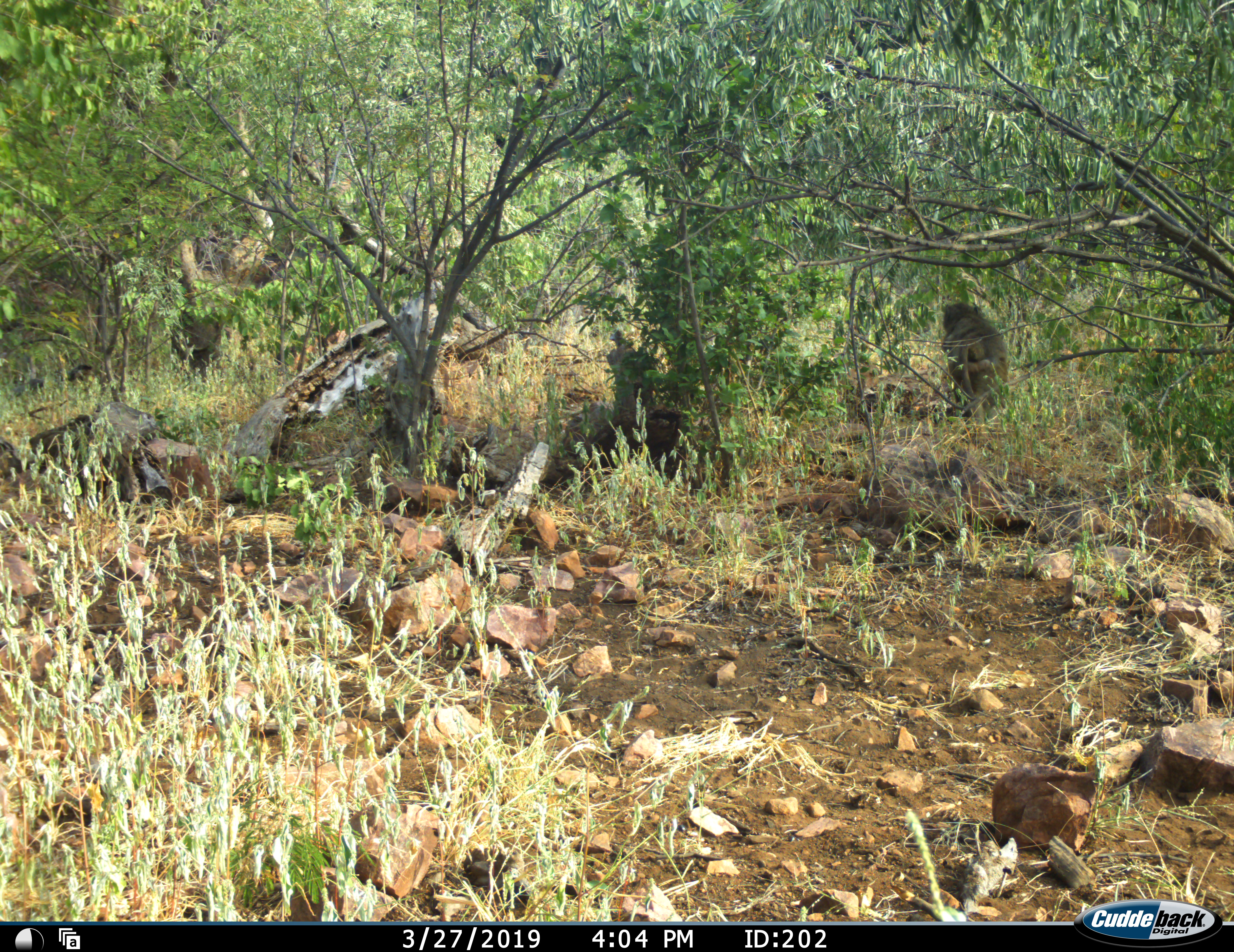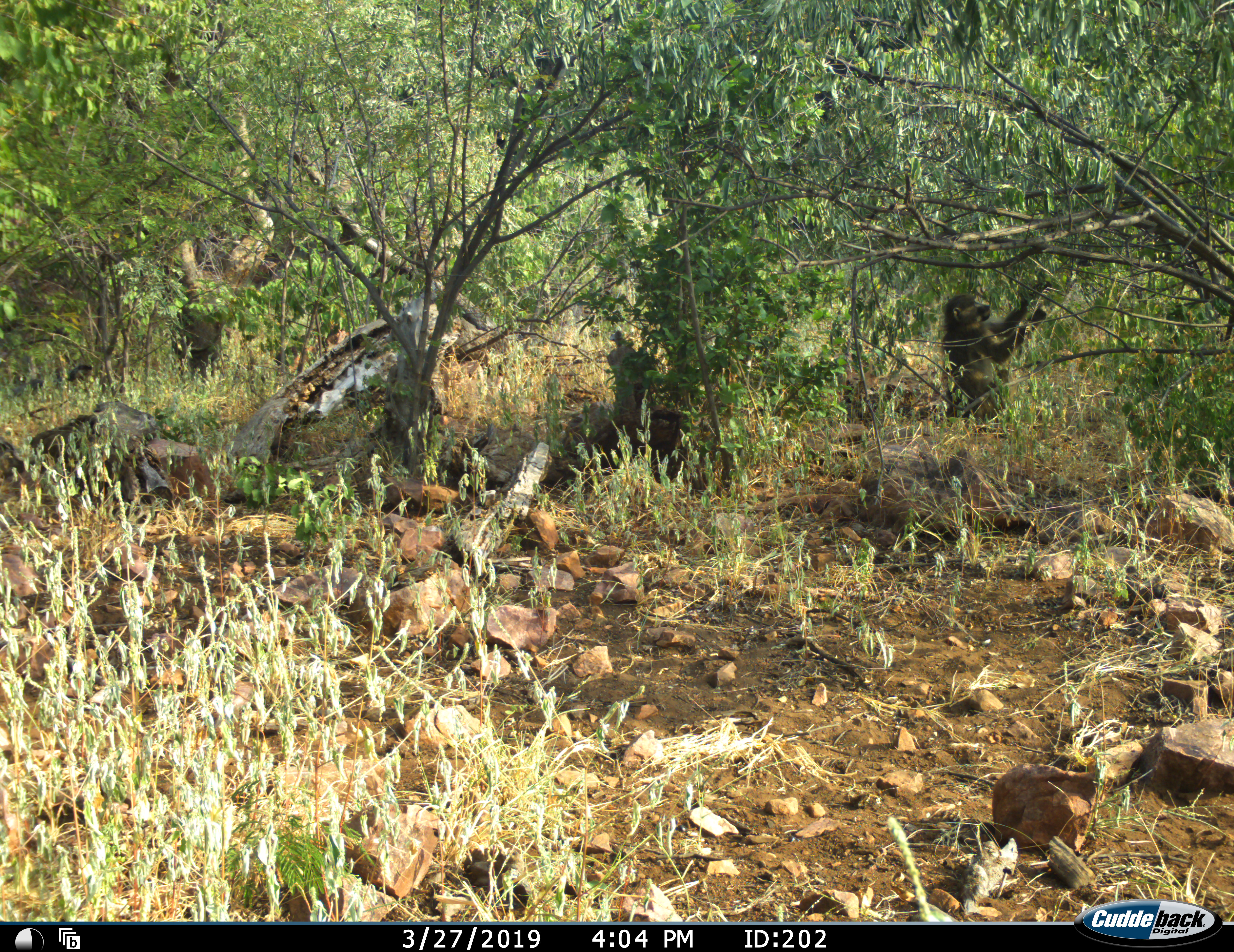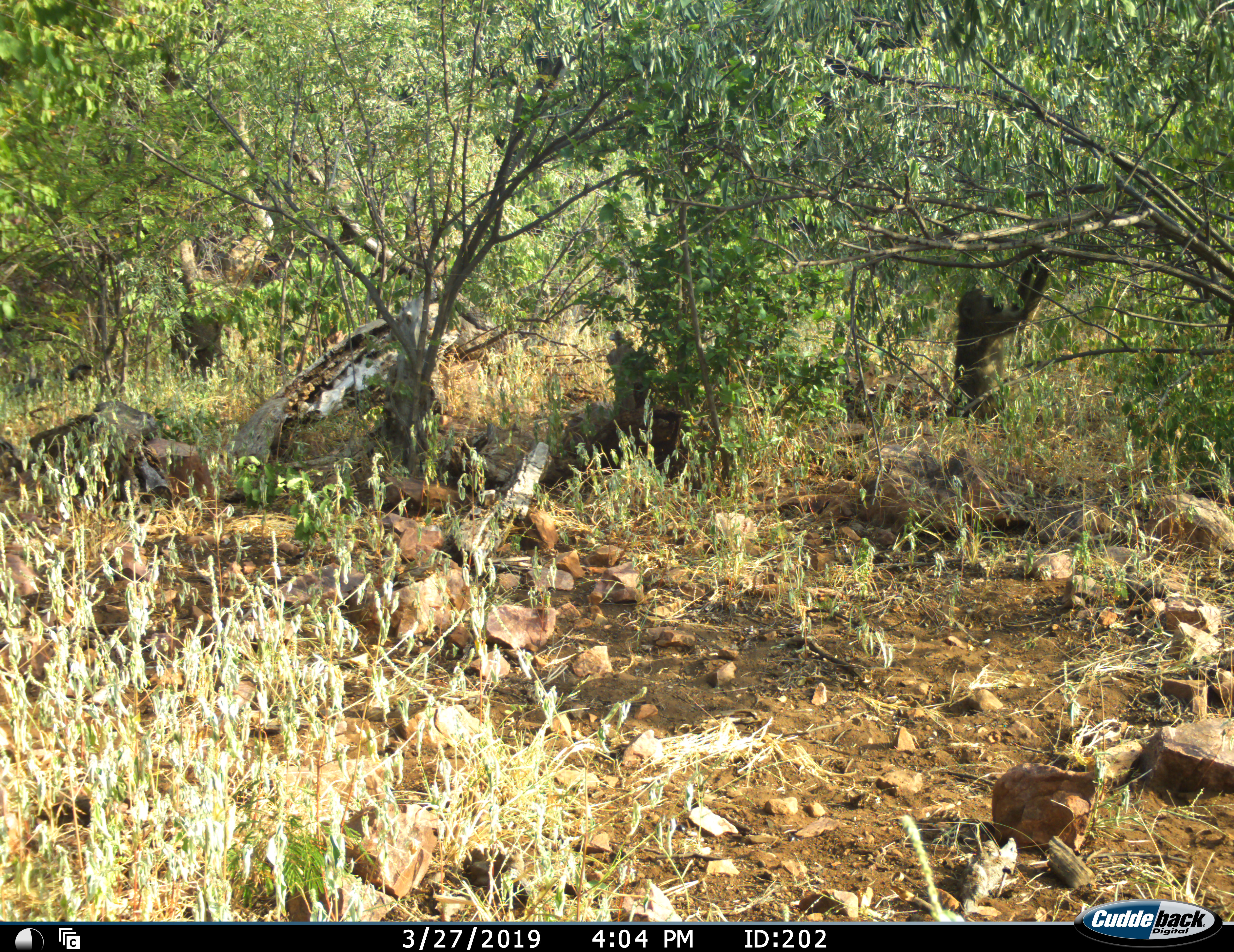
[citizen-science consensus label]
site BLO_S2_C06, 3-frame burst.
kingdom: Animalia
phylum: Chordata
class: Mammalia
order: Primates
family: Cercopithecidae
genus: Papio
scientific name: Papio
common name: baboon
Baboon (Papio), count 1. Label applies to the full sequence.